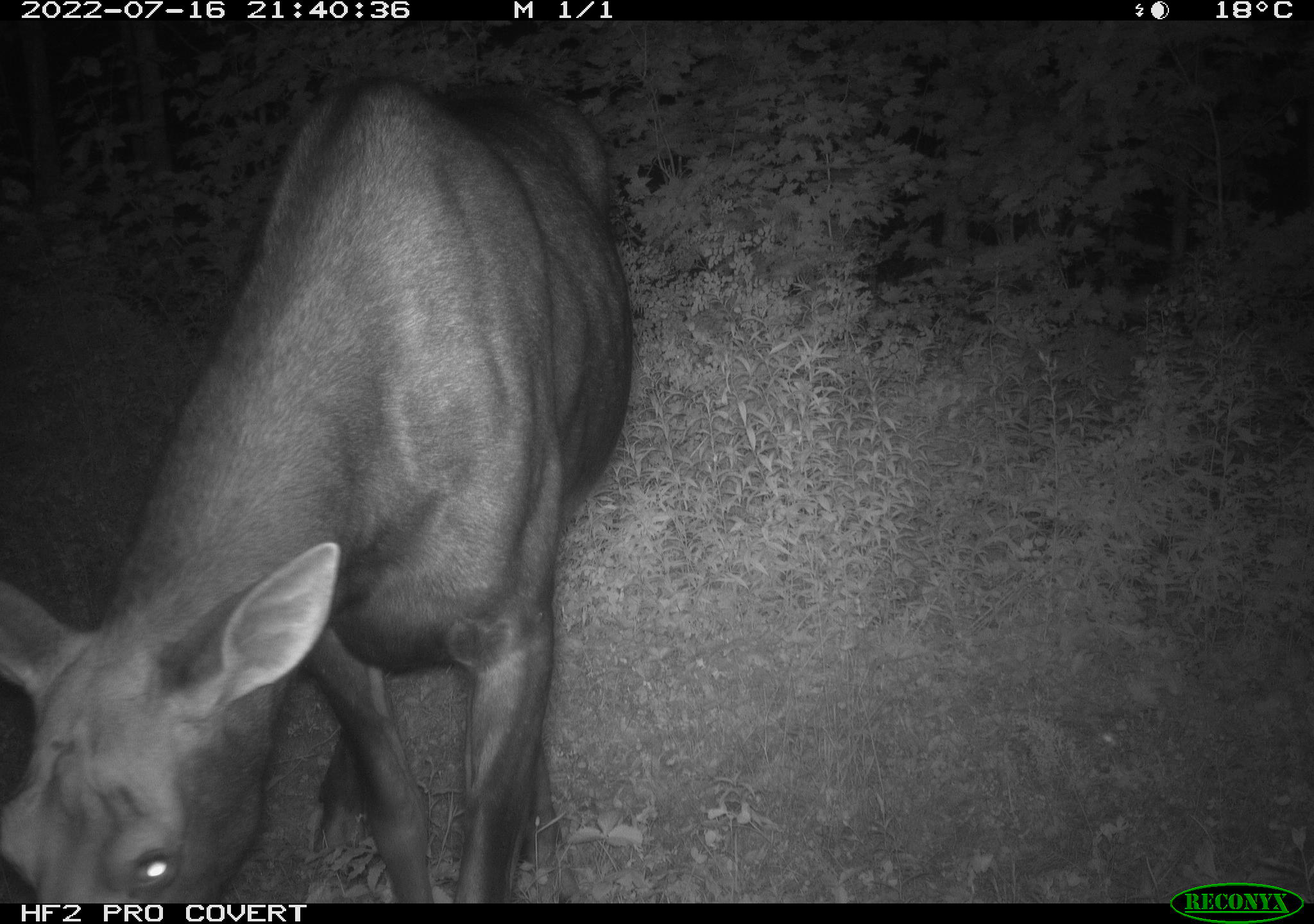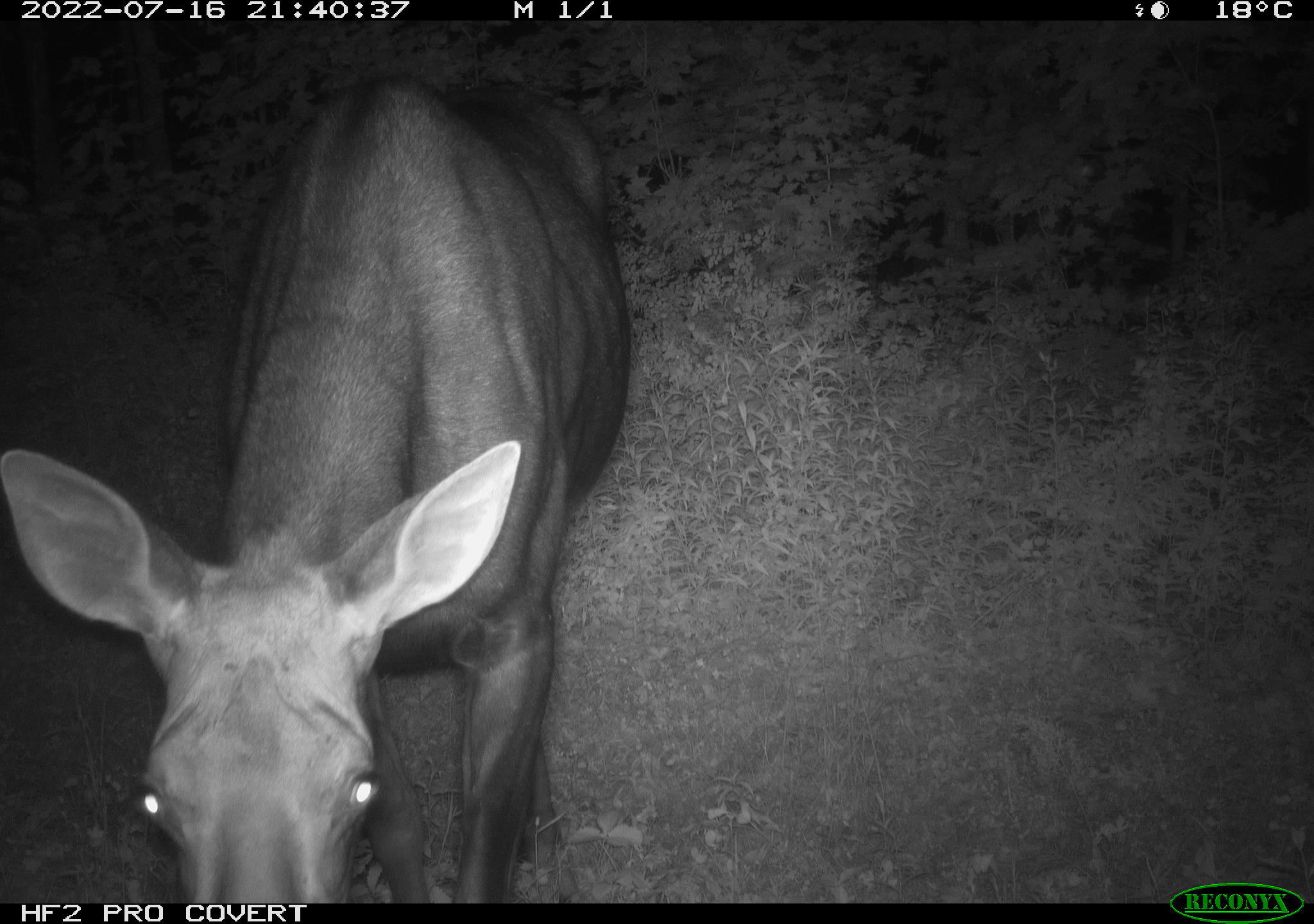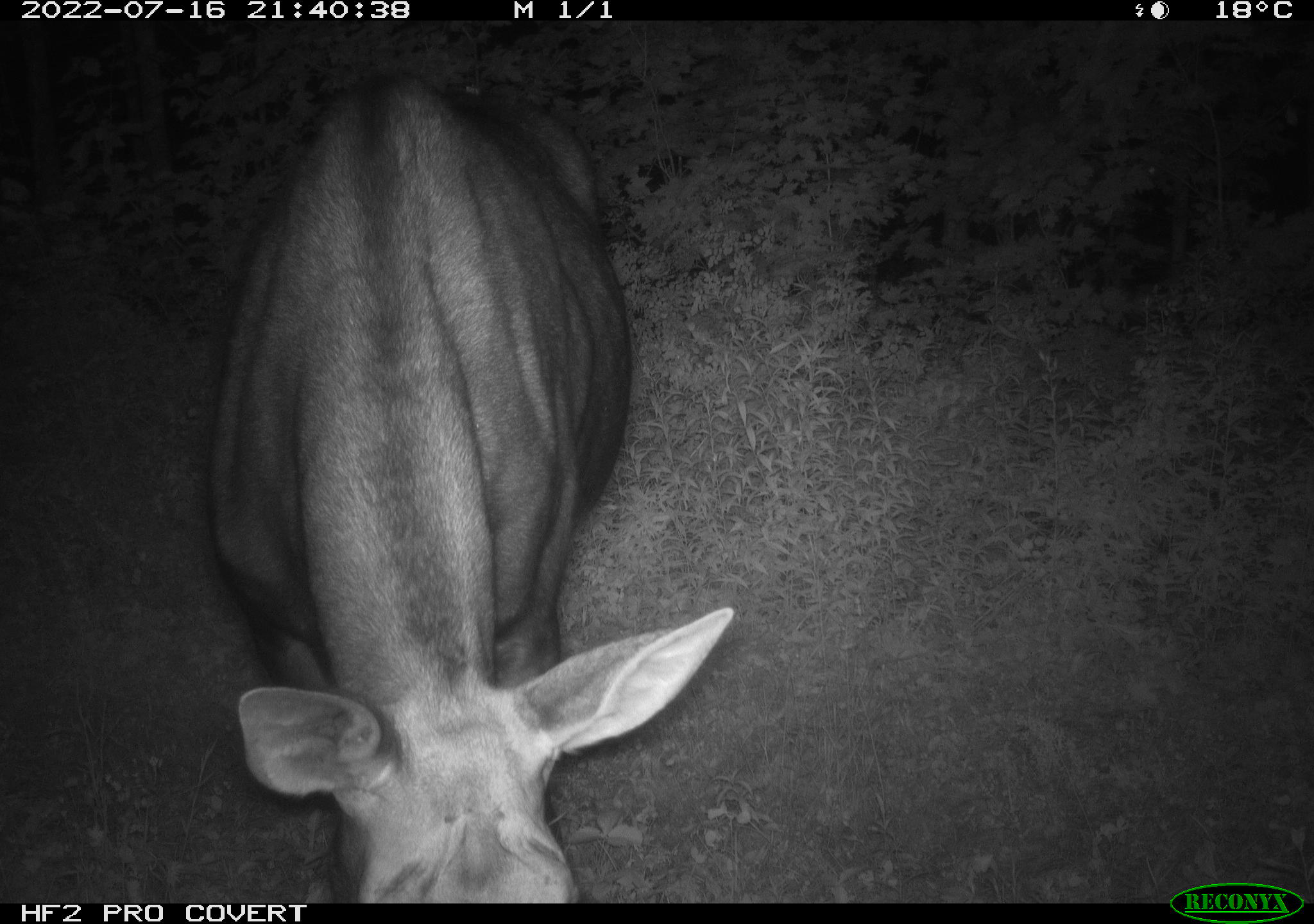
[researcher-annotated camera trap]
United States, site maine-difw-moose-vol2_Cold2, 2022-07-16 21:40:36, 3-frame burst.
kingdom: Animalia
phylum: Chordata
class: Mammalia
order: Artiodactyla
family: Cervidae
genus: Alces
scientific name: Alces alces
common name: moose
Moose (Alces alces).